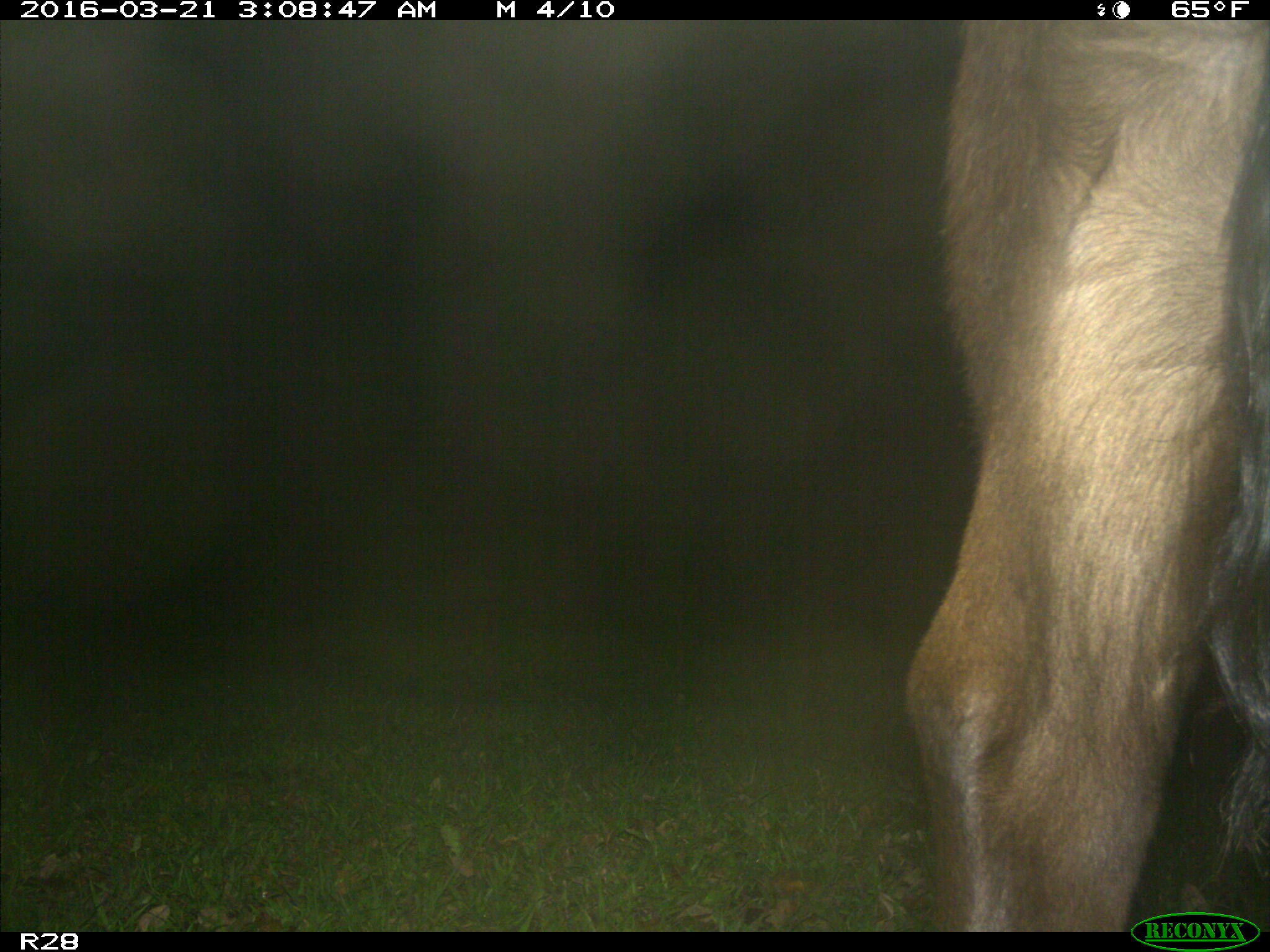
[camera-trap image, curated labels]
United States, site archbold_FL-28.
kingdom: Animalia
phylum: Chordata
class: Mammalia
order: Artiodactyla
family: Bovidae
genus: Bos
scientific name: Bos taurus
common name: domestic cow